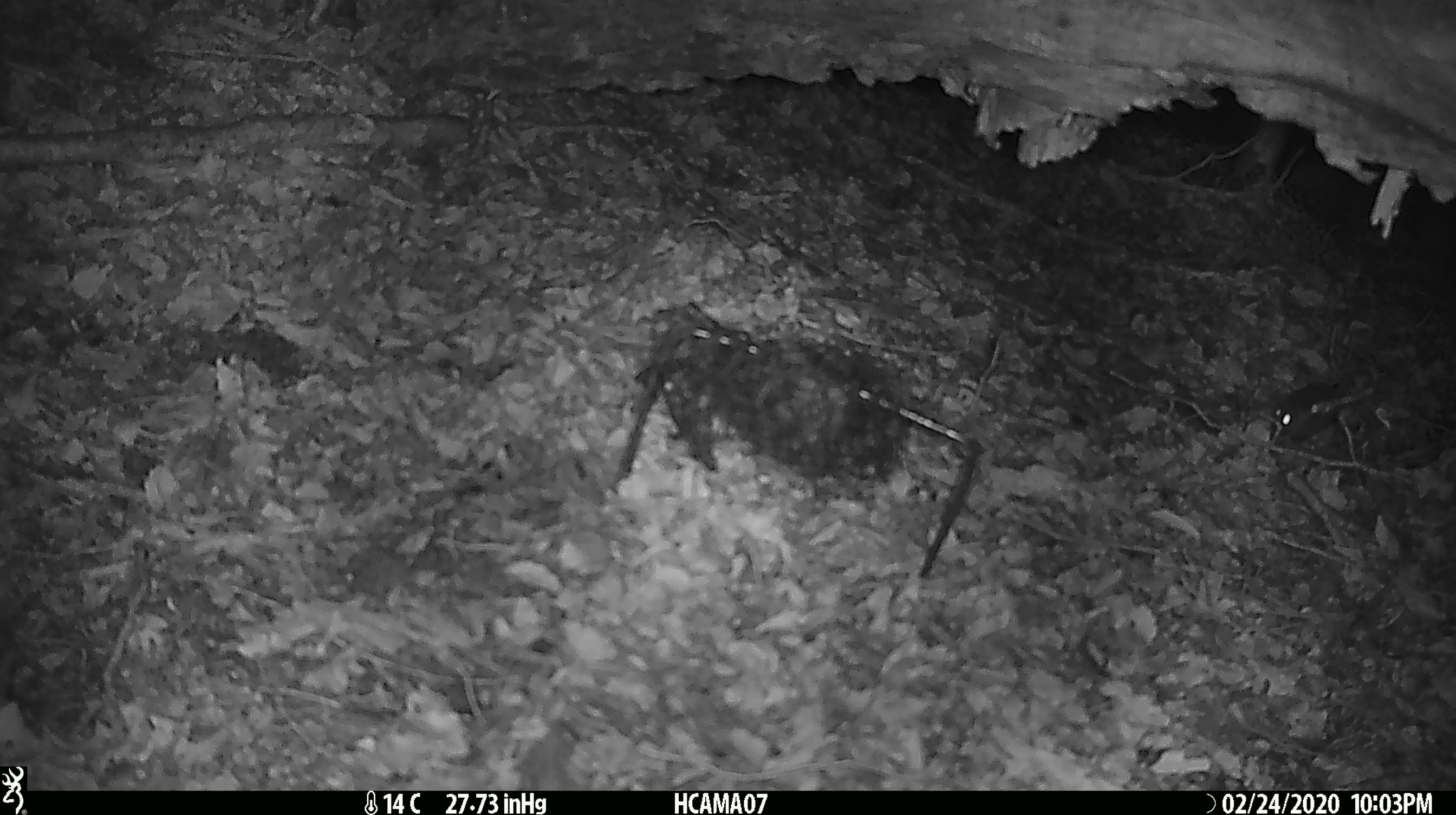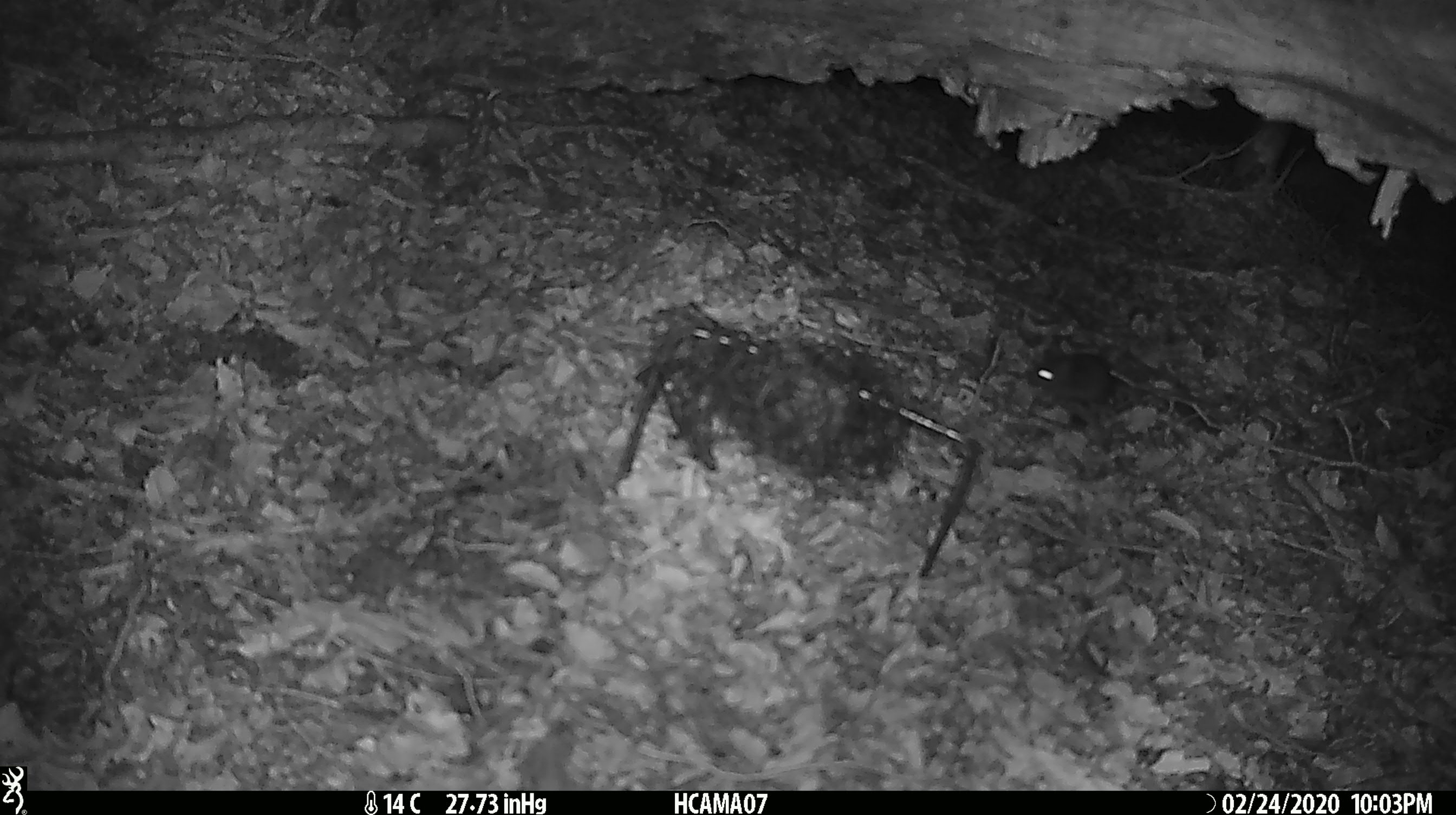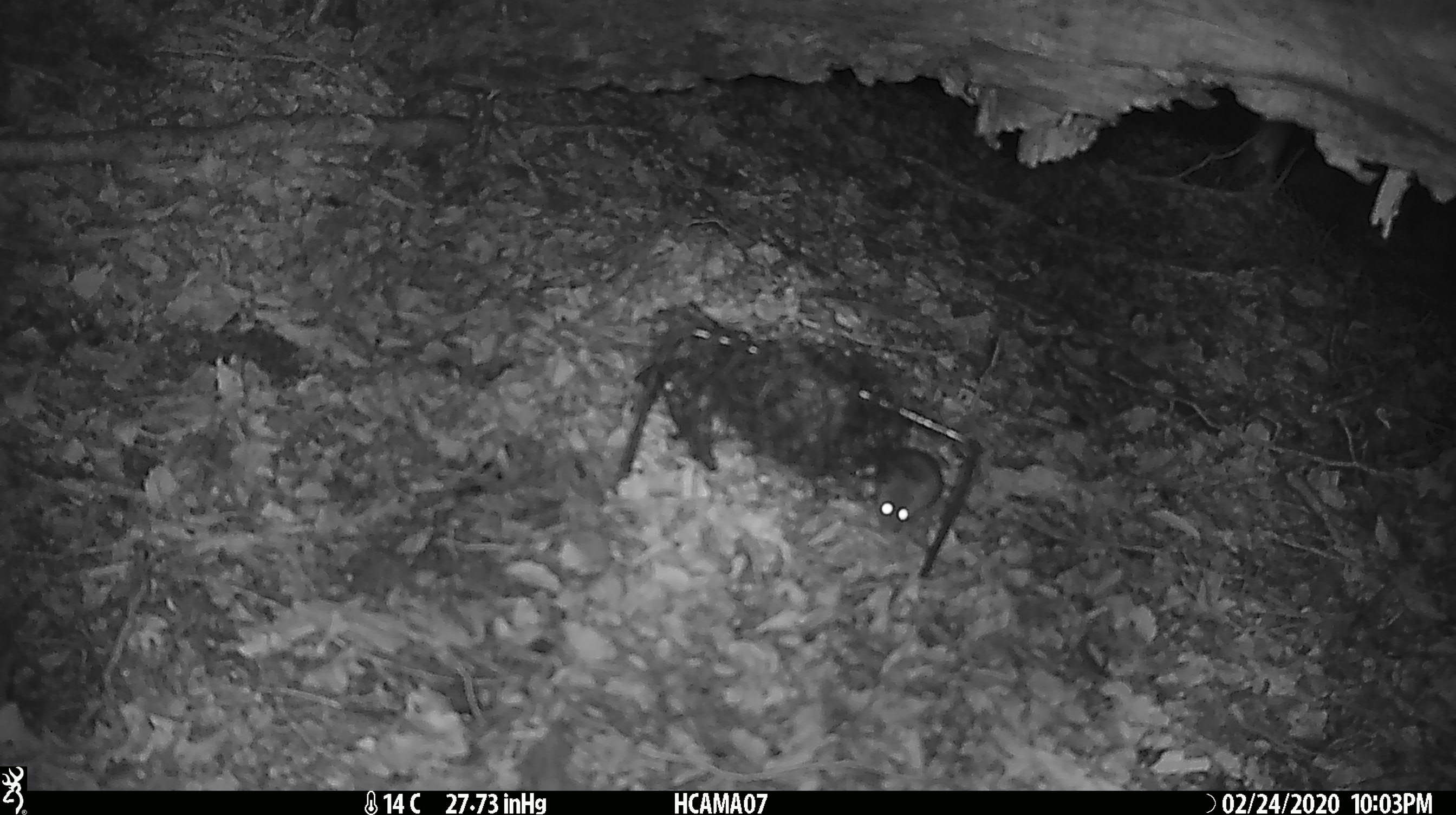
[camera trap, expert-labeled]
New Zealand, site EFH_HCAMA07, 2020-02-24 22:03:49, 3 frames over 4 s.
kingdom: Animalia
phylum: Chordata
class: Mammalia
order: Rodentia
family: Muridae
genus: Mus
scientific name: Mus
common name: mouse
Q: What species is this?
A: Mouse (Mus).